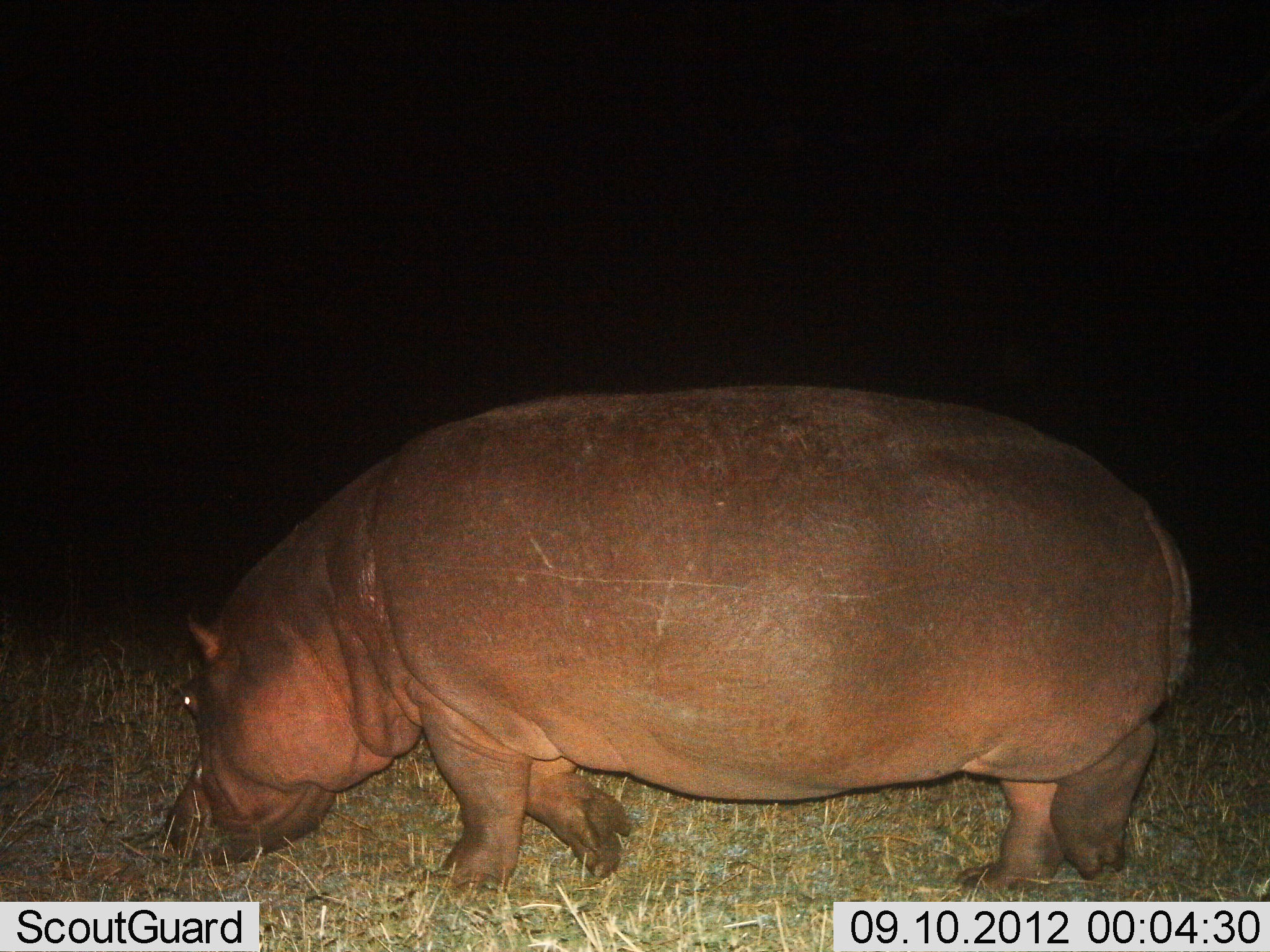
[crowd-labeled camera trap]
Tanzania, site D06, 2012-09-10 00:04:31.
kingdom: Animalia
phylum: Chordata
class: Mammalia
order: Artiodactyla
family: Hippopotamidae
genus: Hippopotamus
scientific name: Hippopotamus amphibius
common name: hippopotamus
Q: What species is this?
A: Hippopotamus (Hippopotamus amphibius).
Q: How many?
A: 1.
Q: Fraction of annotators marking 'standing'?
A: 10%.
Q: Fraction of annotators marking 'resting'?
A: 0%.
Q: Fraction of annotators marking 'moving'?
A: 60%.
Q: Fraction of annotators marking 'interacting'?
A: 0%.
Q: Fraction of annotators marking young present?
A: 0%.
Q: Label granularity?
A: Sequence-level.